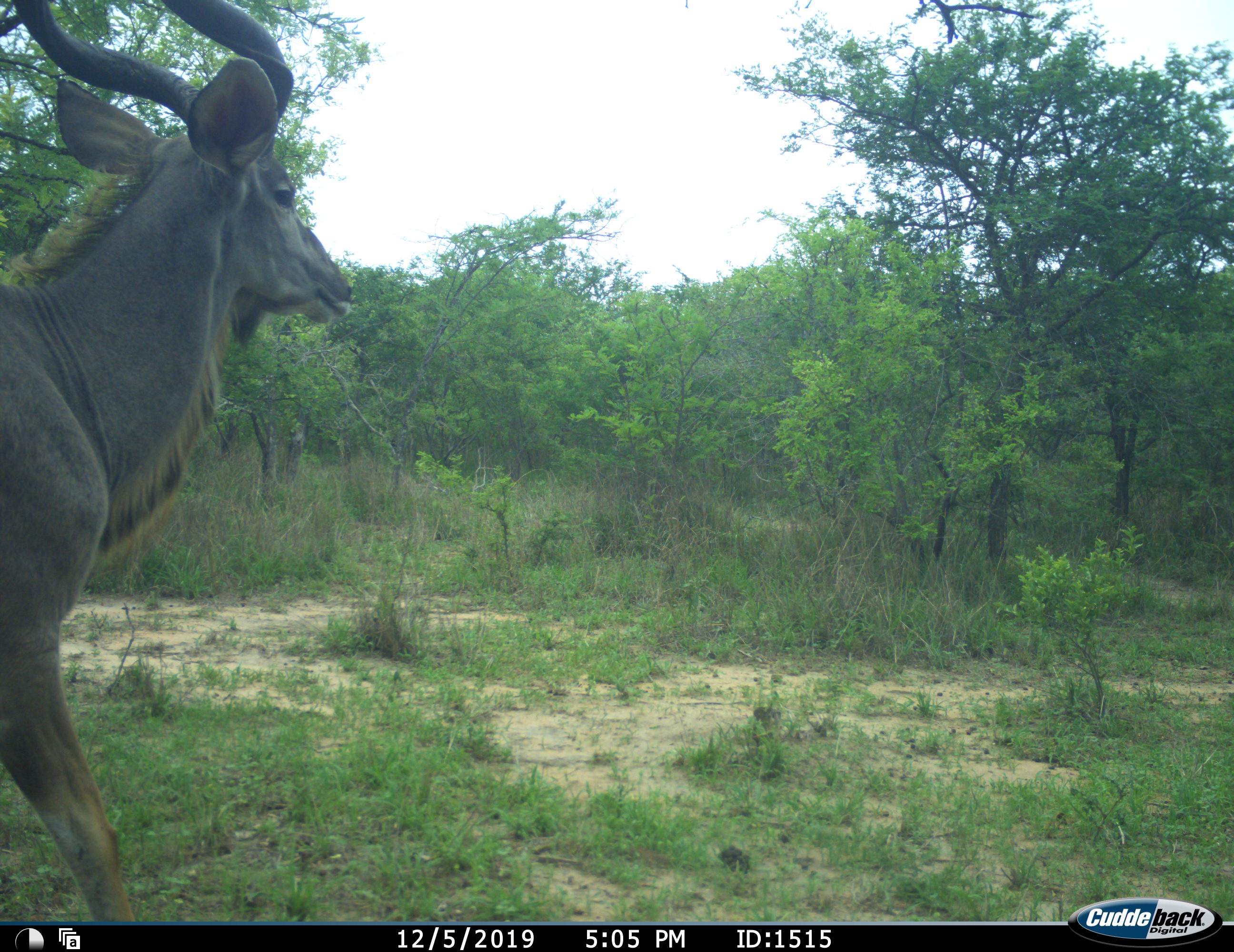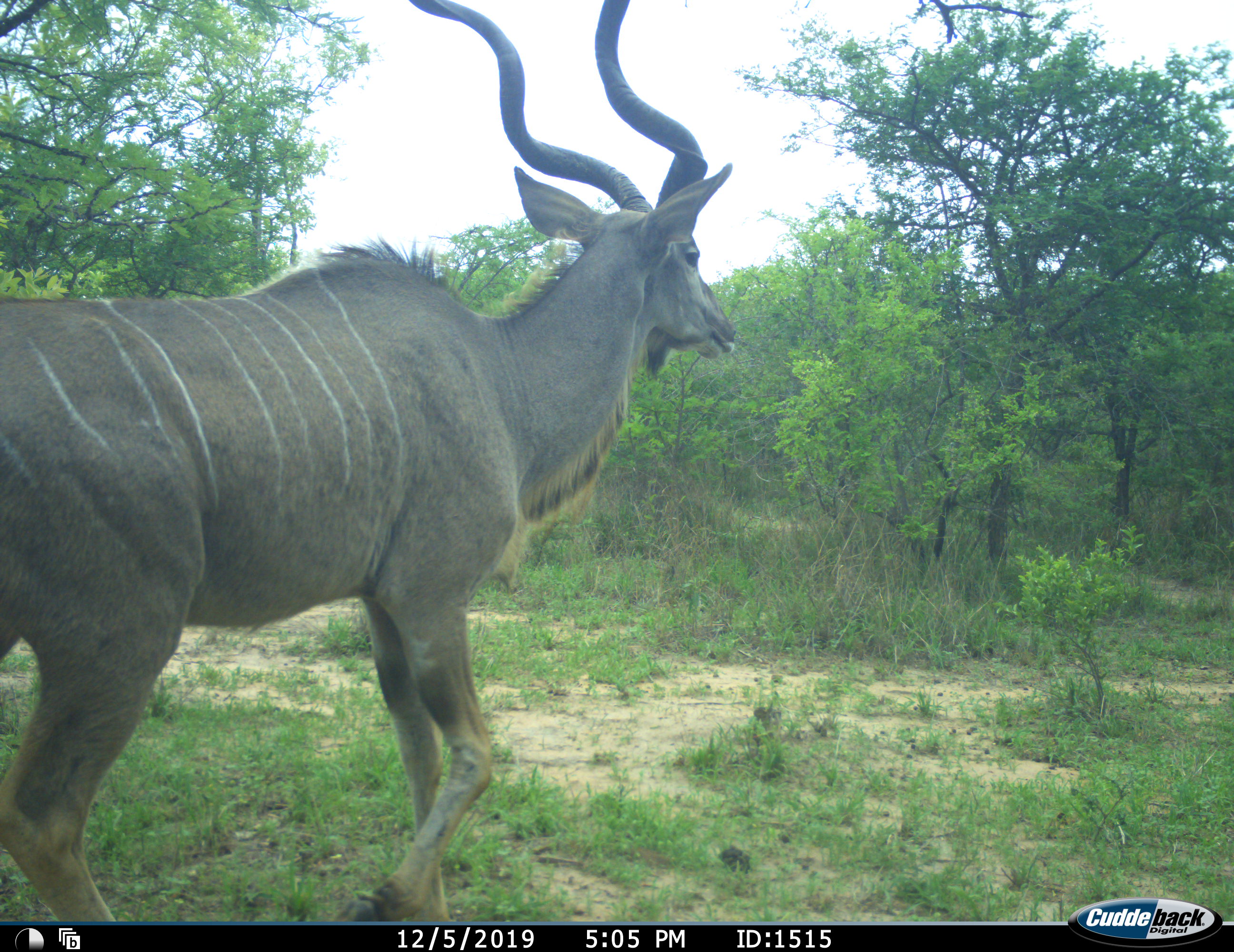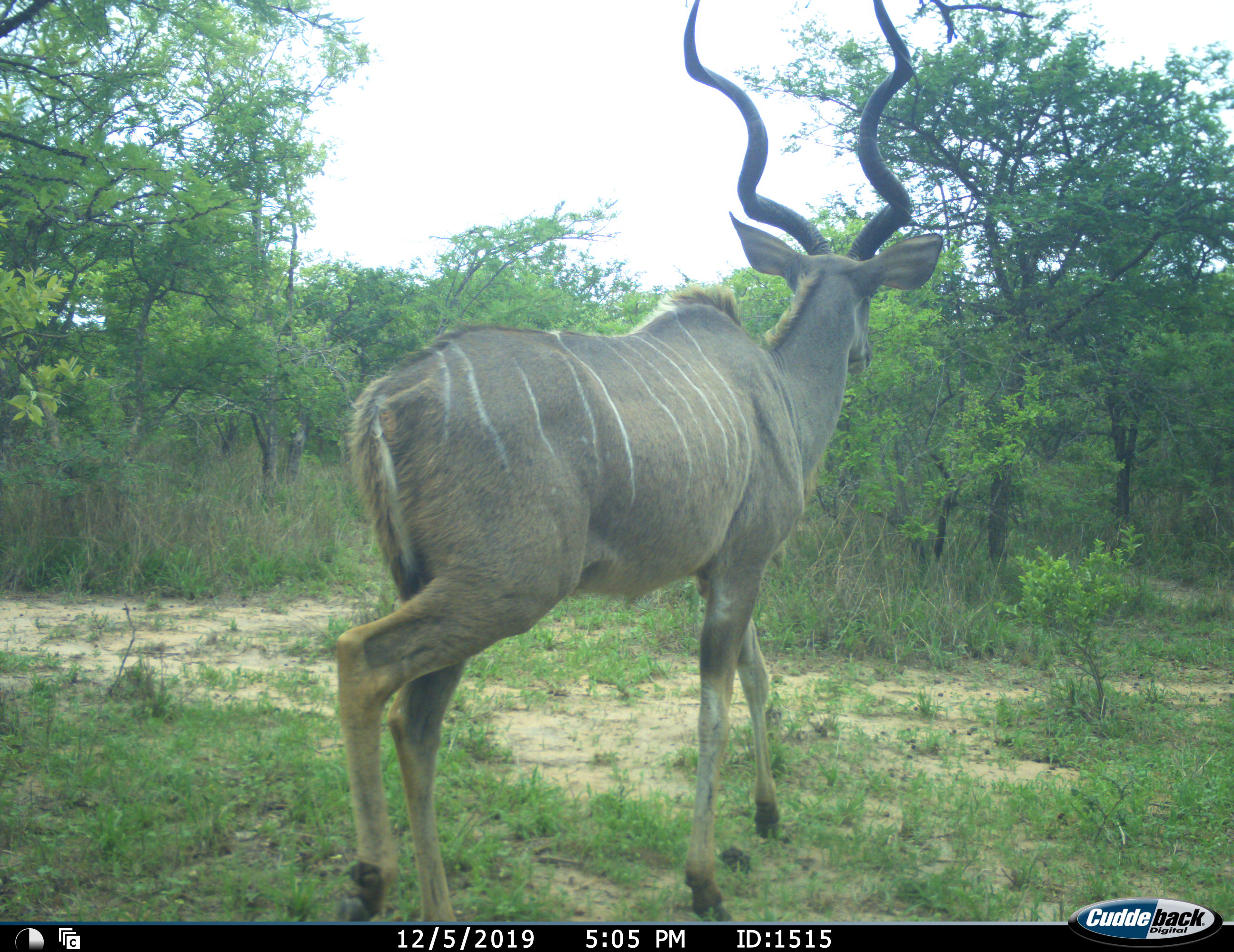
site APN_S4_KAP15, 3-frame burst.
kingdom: Animalia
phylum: Chordata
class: Mammalia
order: Artiodactyla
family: Bovidae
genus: Tragelaphus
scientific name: Tragelaphus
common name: kudu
Kudu (Tragelaphus), count 1. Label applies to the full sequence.